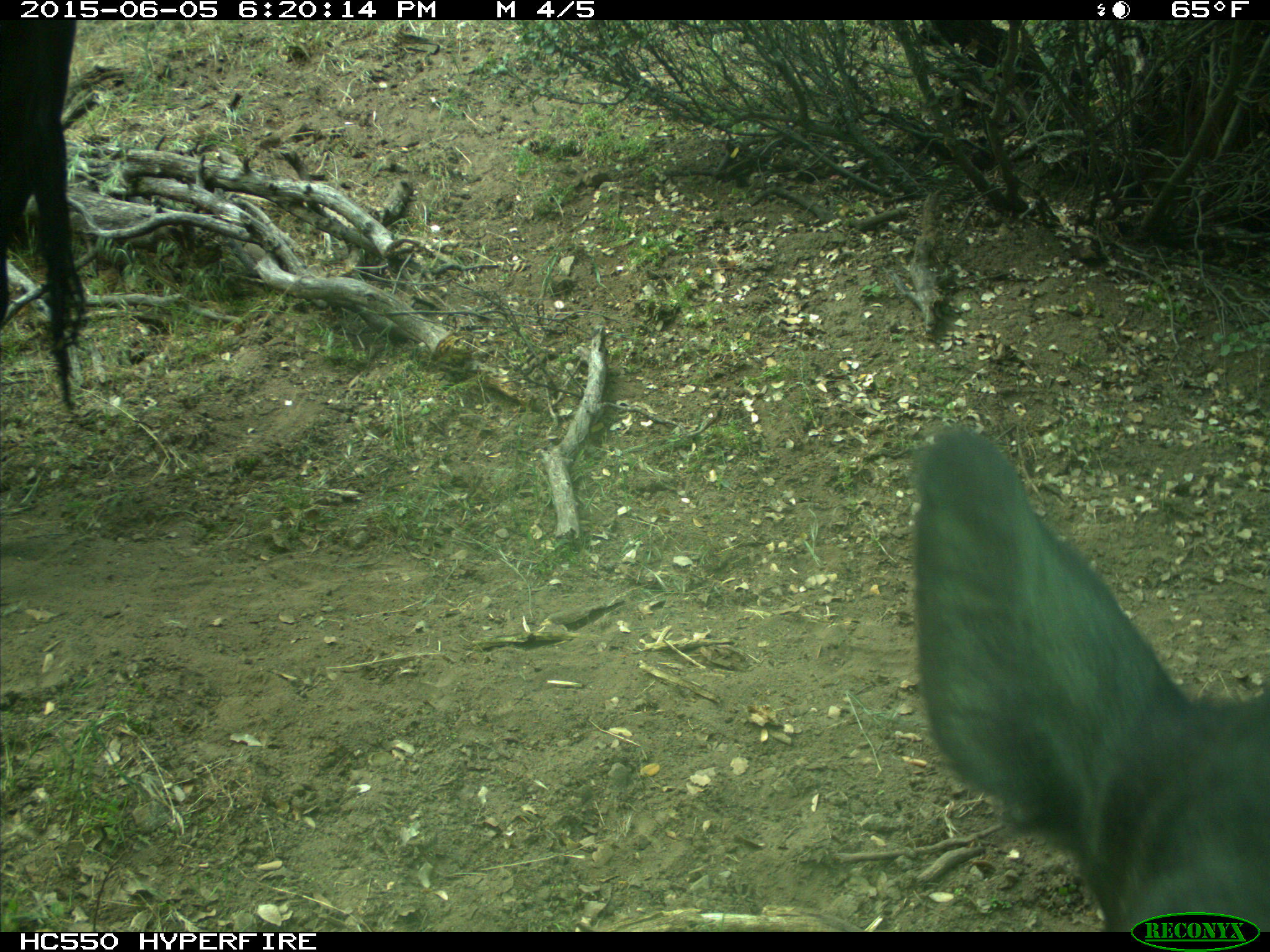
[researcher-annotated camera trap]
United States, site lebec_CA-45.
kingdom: Animalia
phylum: Chordata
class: Mammalia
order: Artiodactyla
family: Bovidae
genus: Bos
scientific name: Bos taurus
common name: domestic cow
Bos taurus (domestic cow).